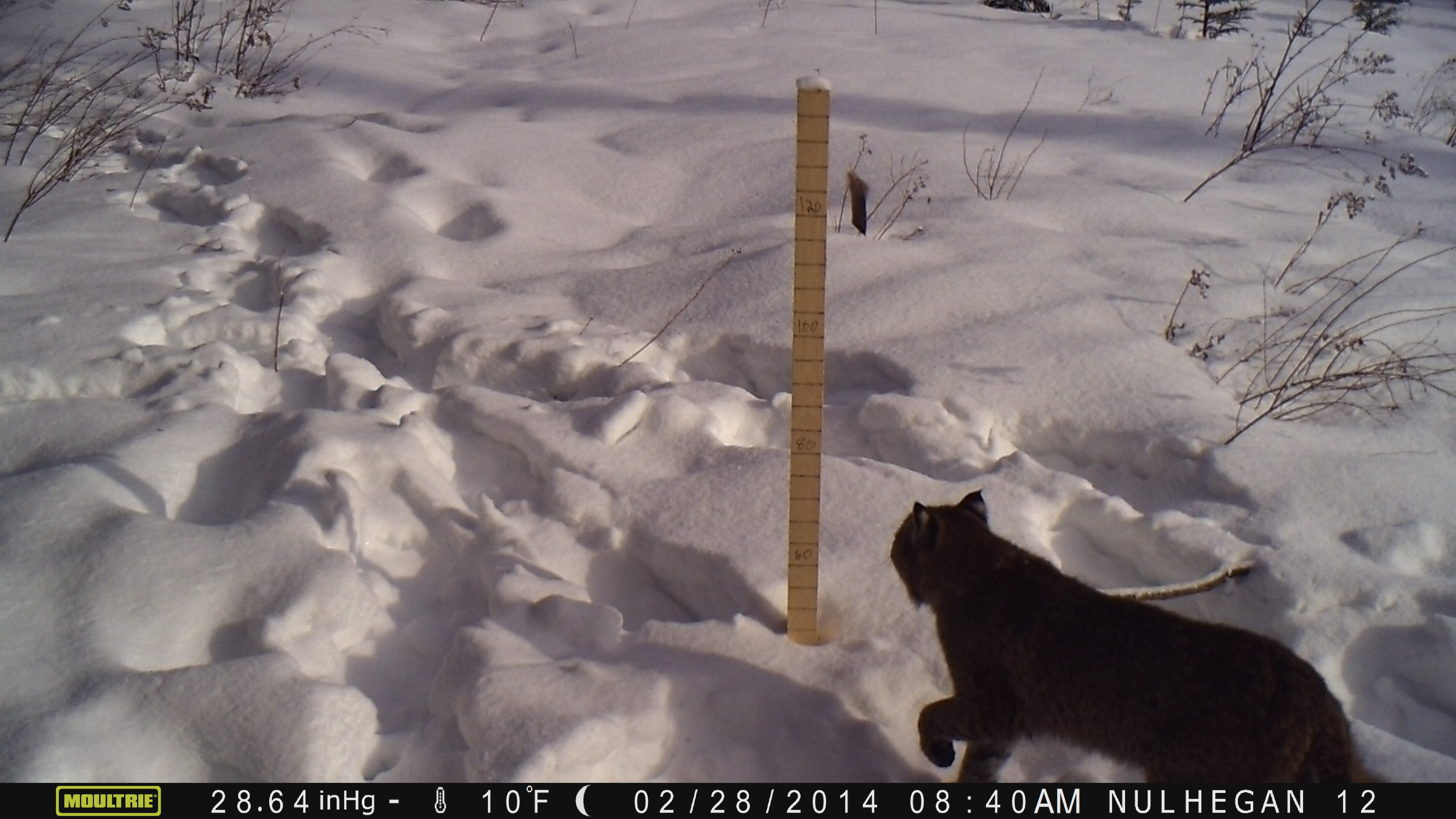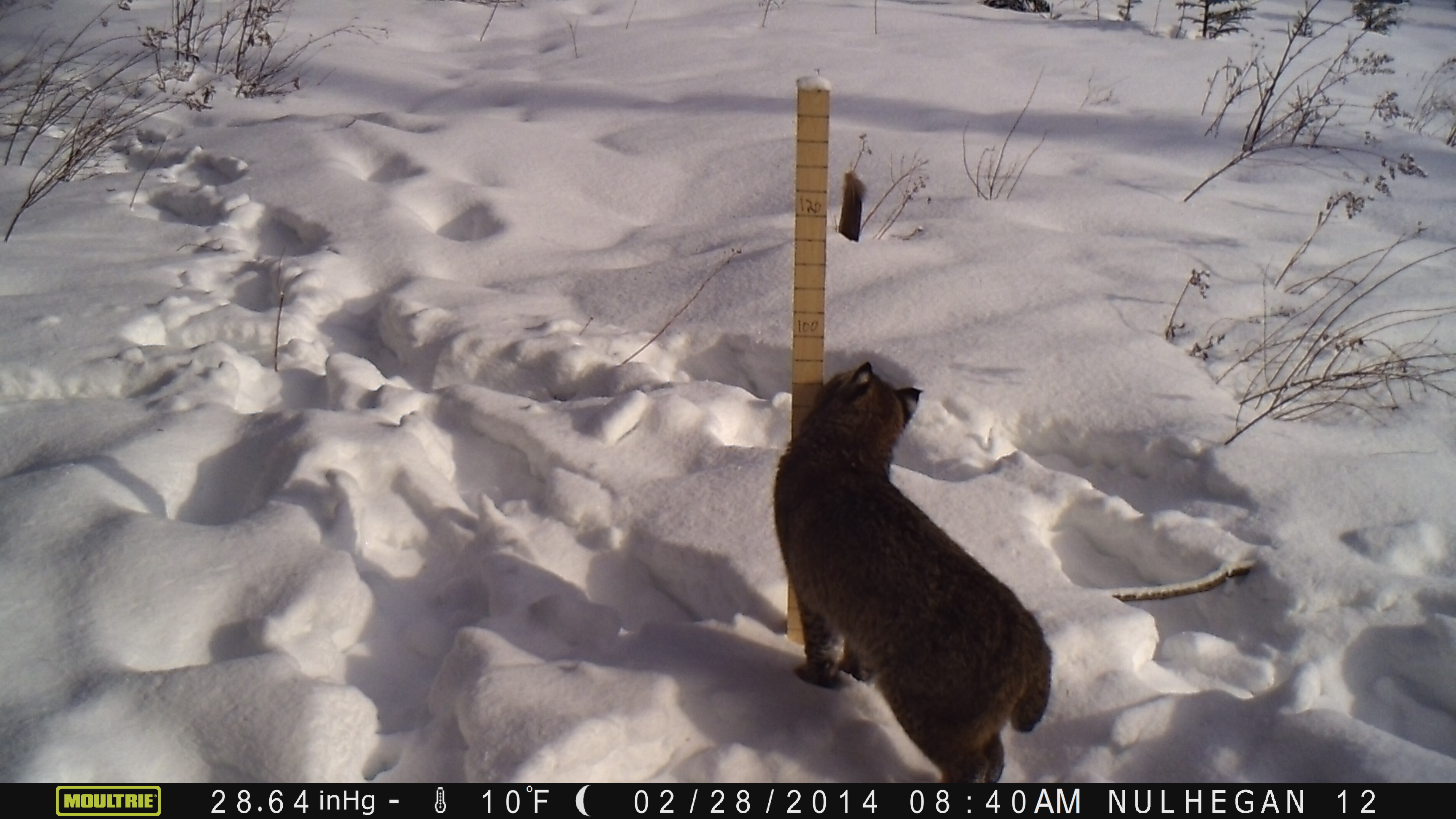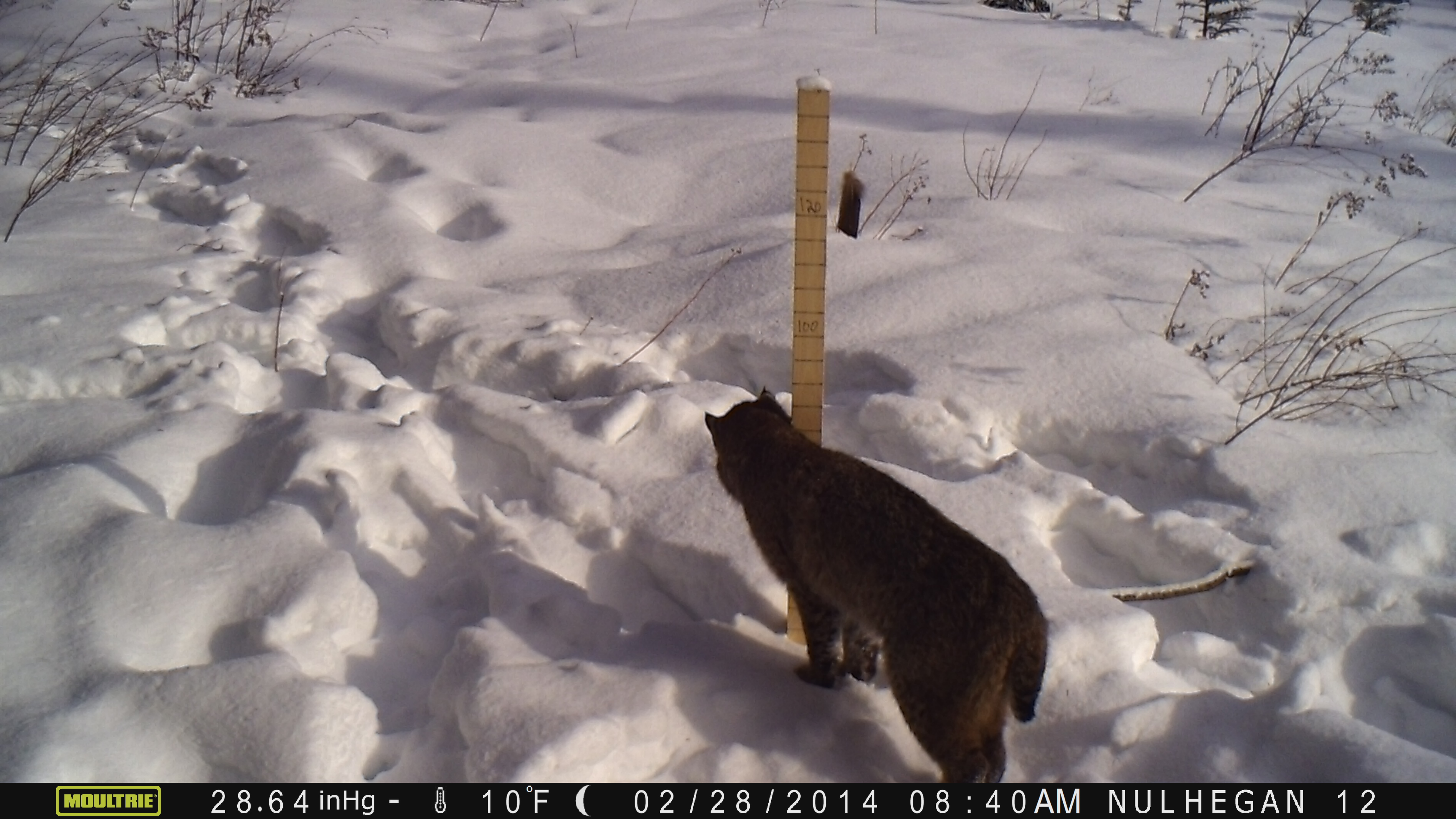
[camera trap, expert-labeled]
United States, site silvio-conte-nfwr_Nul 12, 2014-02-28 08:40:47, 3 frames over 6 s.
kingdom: Animalia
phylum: Chordata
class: Mammalia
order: Carnivora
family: Felidae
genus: Lynx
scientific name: Lynx rufus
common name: bobcat